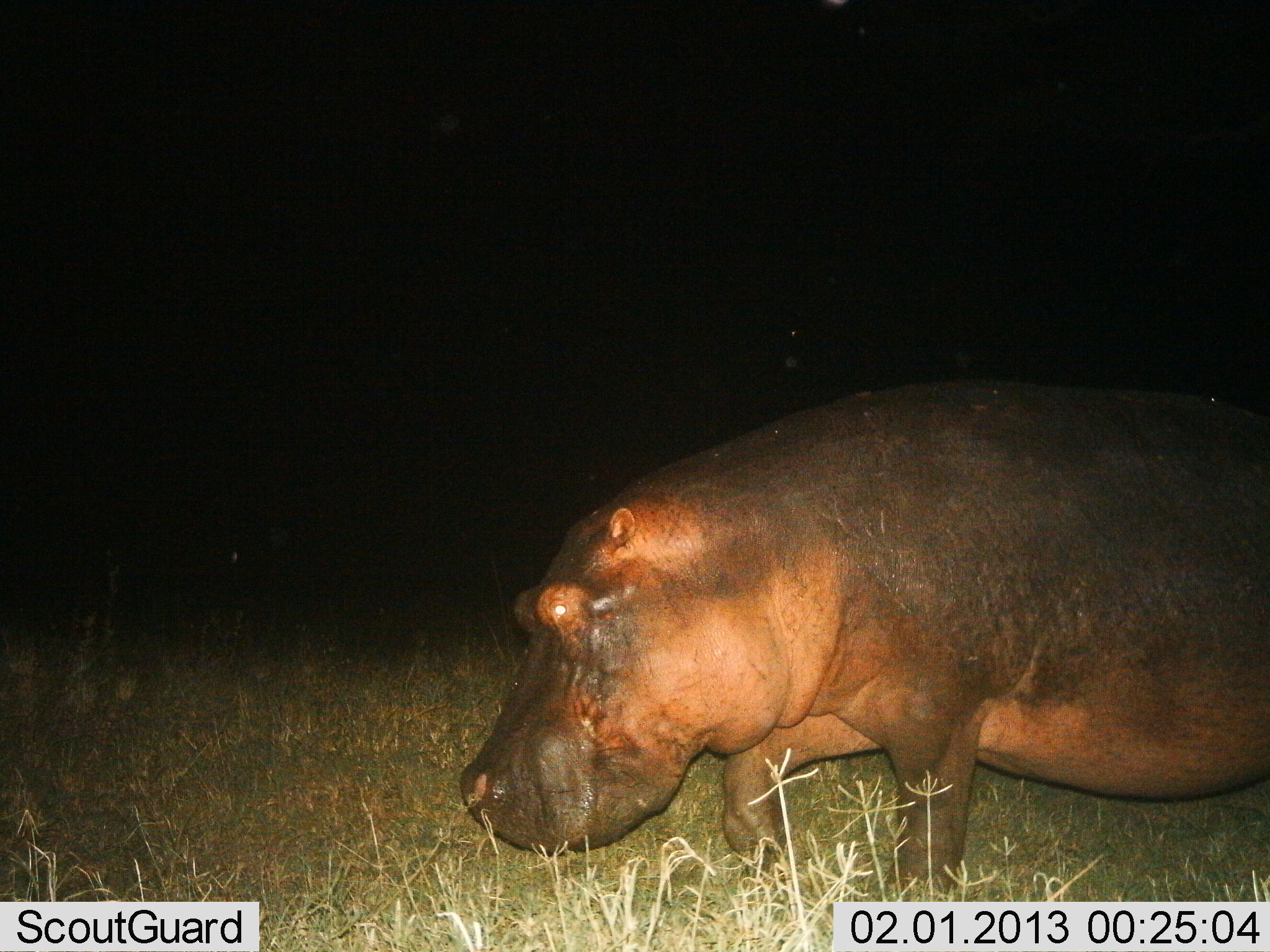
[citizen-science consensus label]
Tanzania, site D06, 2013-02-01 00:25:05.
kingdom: Animalia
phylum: Chordata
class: Mammalia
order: Artiodactyla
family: Hippopotamidae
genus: Hippopotamus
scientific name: Hippopotamus amphibius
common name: hippopotamus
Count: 1.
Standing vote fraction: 21%.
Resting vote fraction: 0%.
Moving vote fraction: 79%.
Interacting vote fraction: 0%.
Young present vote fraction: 0%.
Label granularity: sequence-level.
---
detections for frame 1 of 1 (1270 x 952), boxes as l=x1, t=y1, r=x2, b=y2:
animal: l=458, t=376, r=1269, b=902